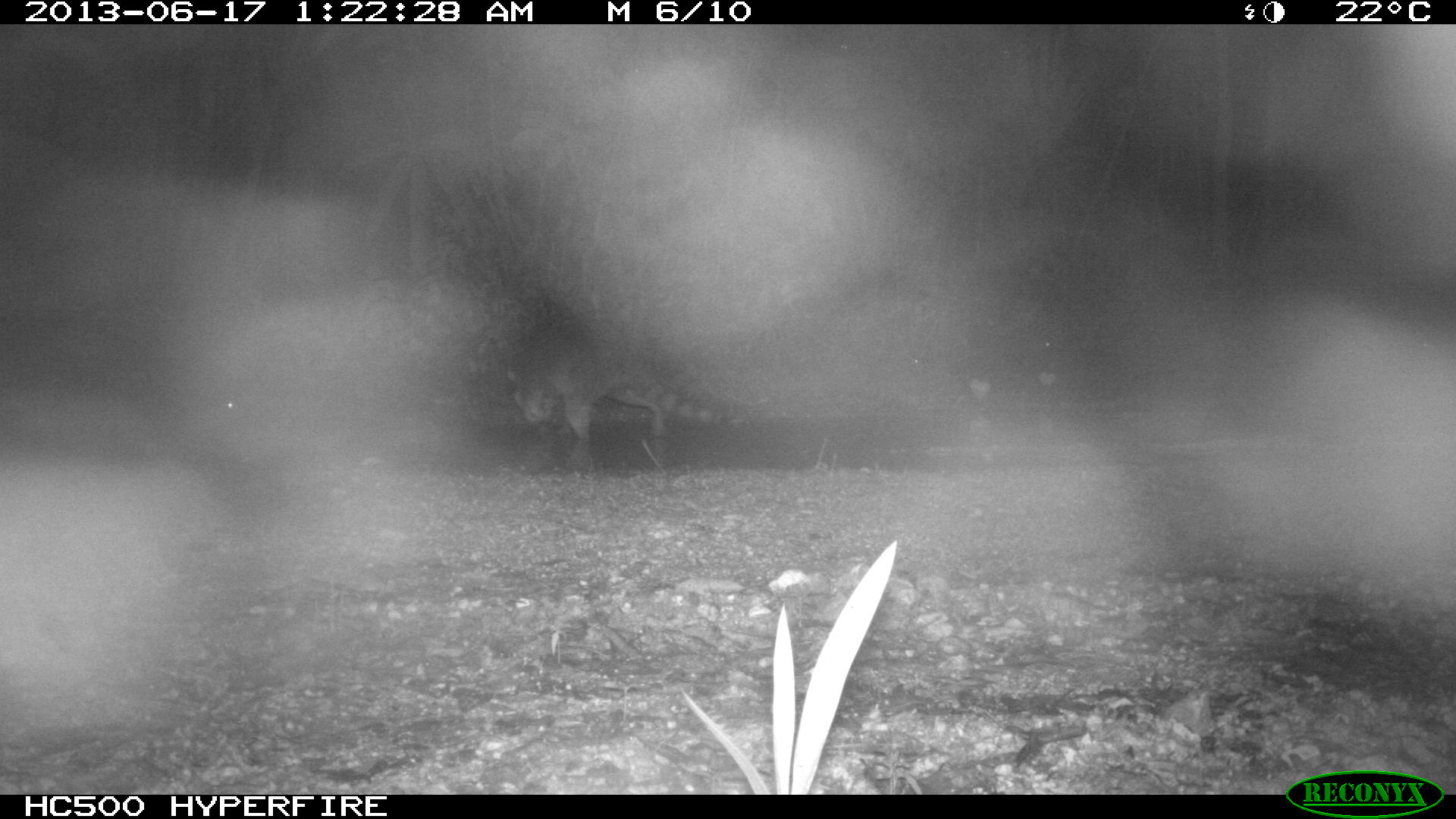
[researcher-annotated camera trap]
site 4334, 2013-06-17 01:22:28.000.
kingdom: Animalia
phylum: Chordata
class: Mammalia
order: Carnivora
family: Procyonidae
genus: Procyon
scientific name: Procyon lotor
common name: common raccoon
Procyon lotor (common raccoon), count 1.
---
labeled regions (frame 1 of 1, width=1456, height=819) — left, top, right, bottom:
procyon lotor: 503, 332, 730, 455